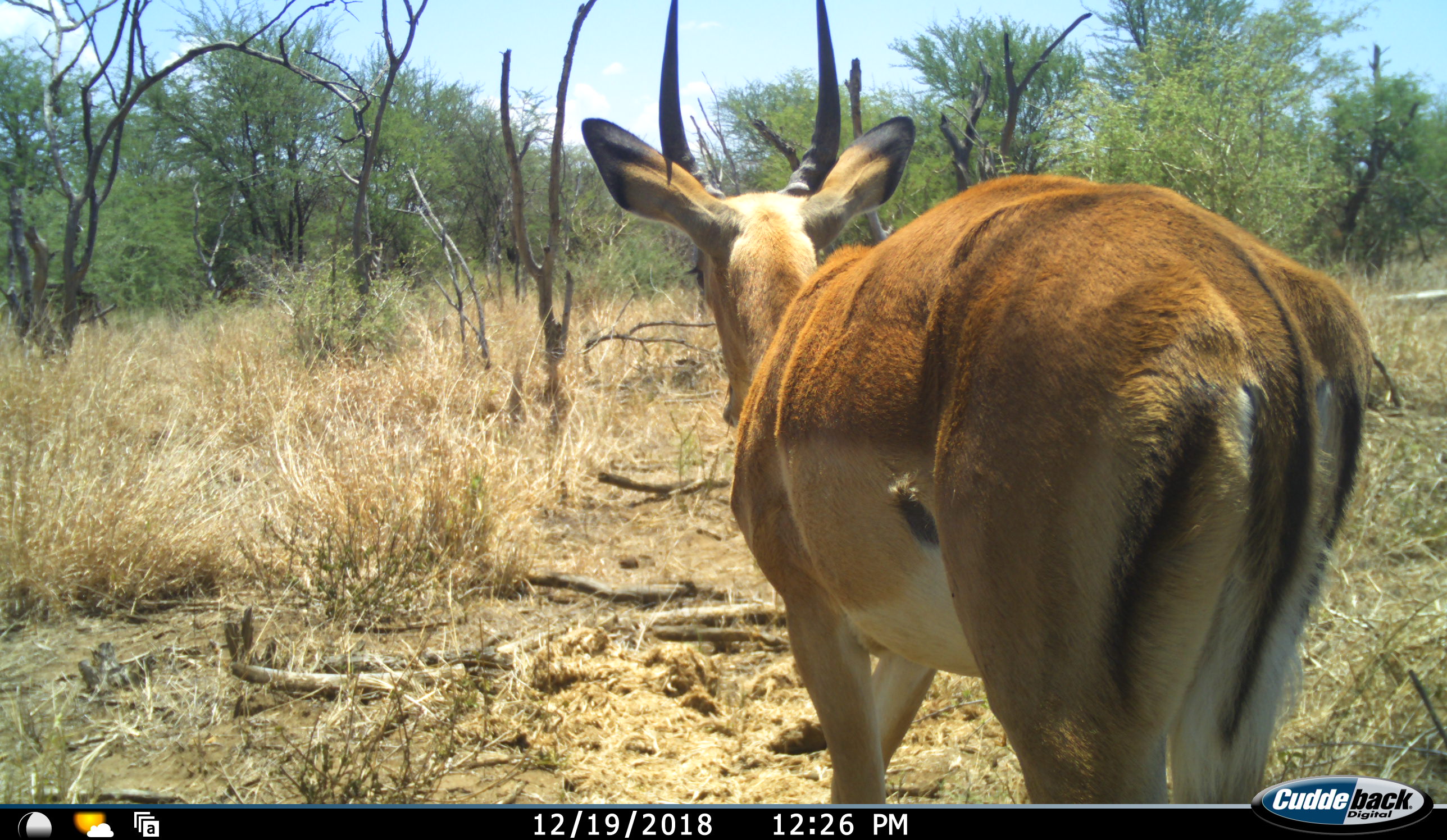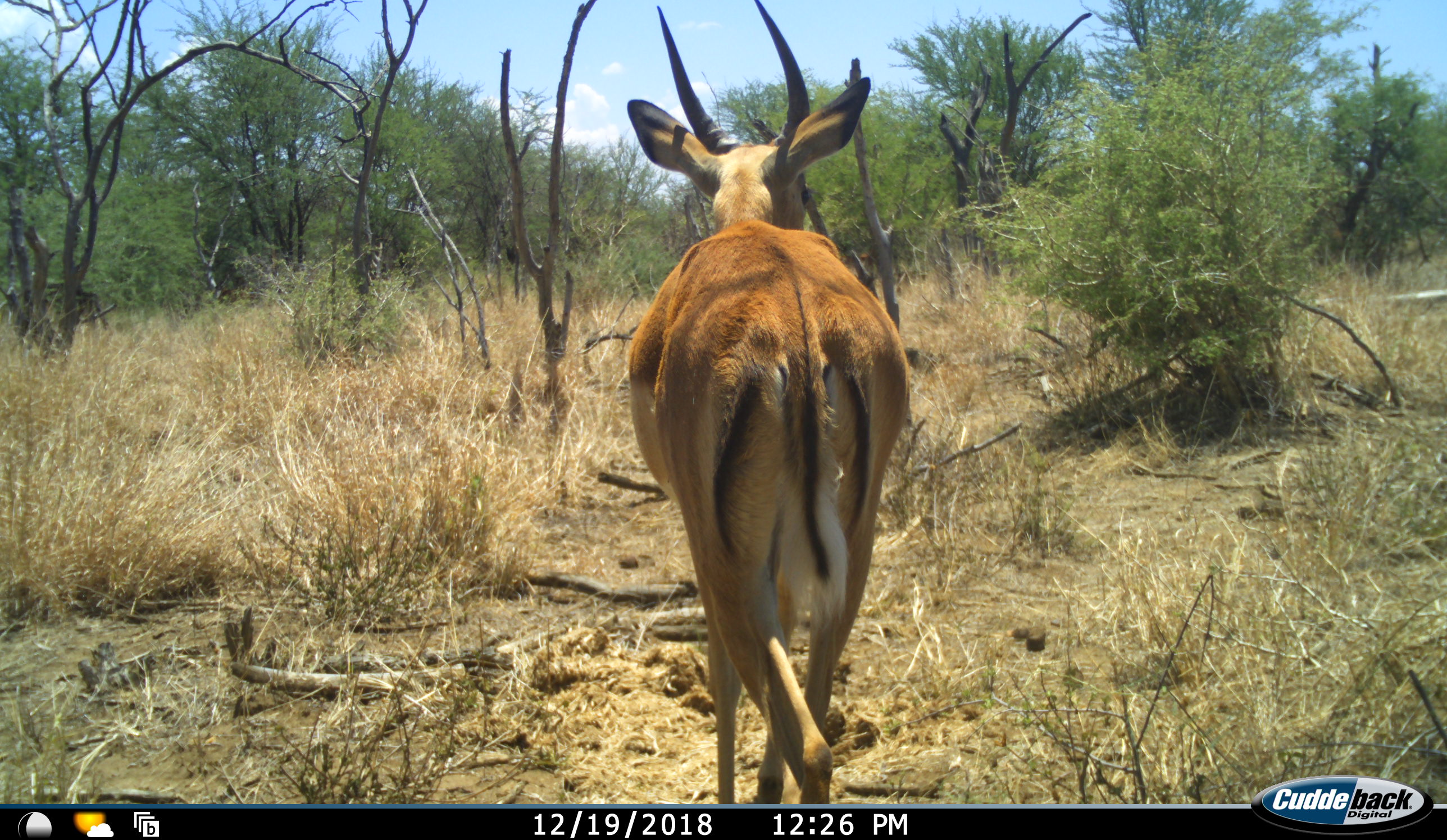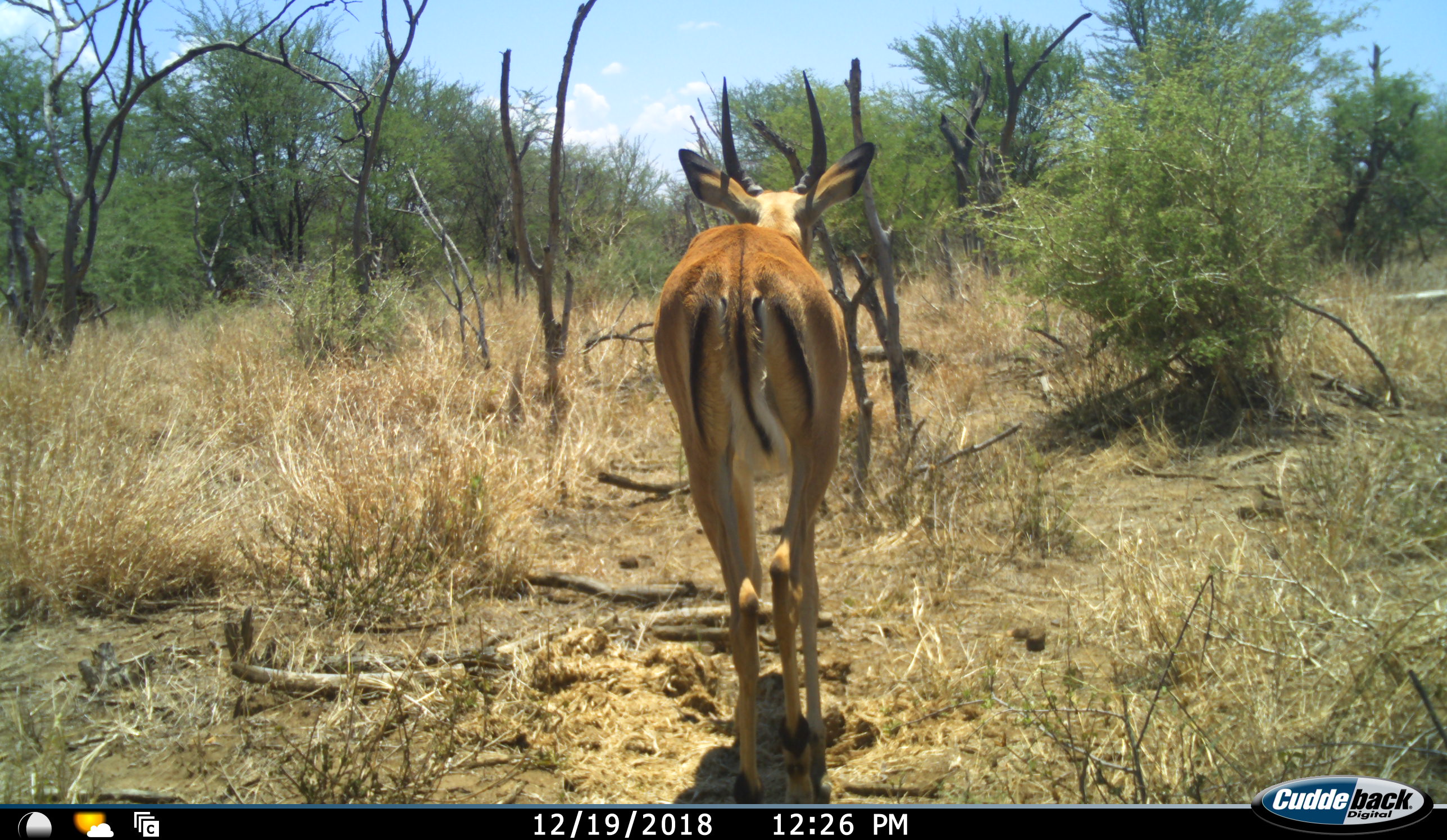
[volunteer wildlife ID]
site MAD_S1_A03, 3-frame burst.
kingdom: Animalia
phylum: Chordata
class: Mammalia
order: Artiodactyla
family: Bovidae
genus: Aepyceros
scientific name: Aepyceros melampus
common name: impala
Impala (Aepyceros melampus), count 1. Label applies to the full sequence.